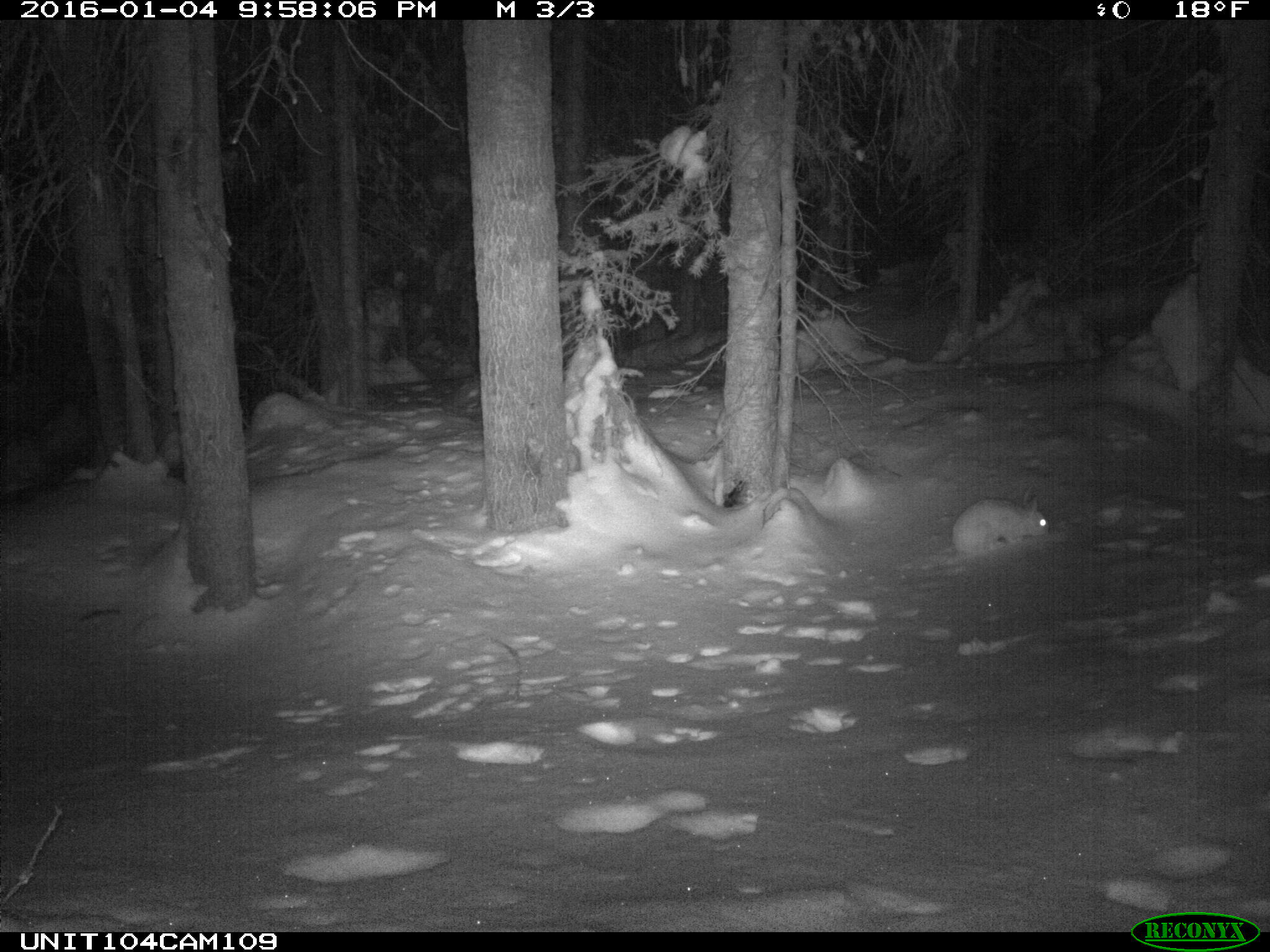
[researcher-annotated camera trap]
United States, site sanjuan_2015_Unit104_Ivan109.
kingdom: Animalia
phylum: Chordata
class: Mammalia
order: Lagomorpha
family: Leporidae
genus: Lepus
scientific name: Lepus americanus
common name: snowshoe hare